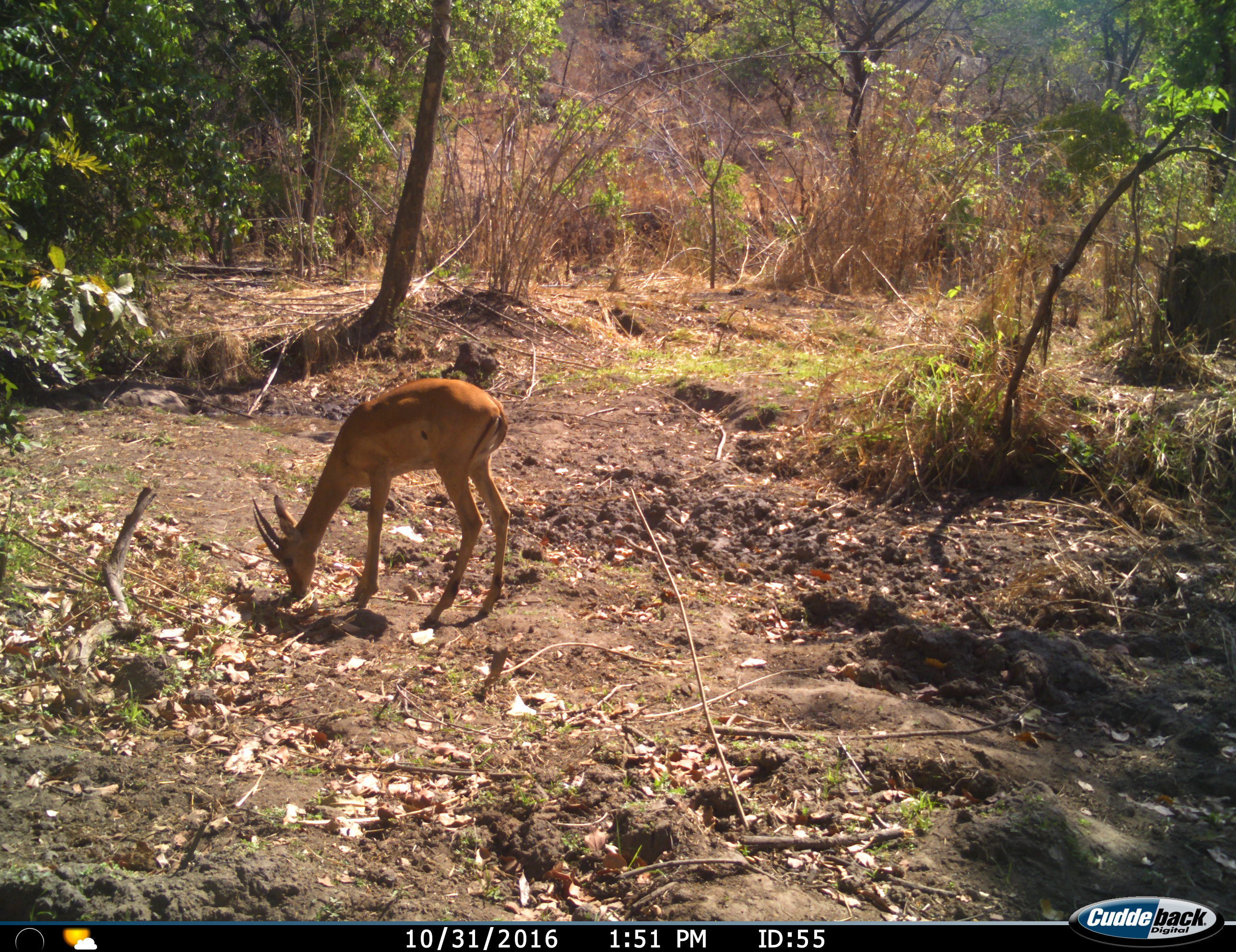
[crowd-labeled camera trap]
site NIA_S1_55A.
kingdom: Animalia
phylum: Chordata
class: Mammalia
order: Artiodactyla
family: Bovidae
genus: Aepyceros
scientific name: Aepyceros melampus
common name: impala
Impala (Aepyceros melampus), count 1. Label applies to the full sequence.